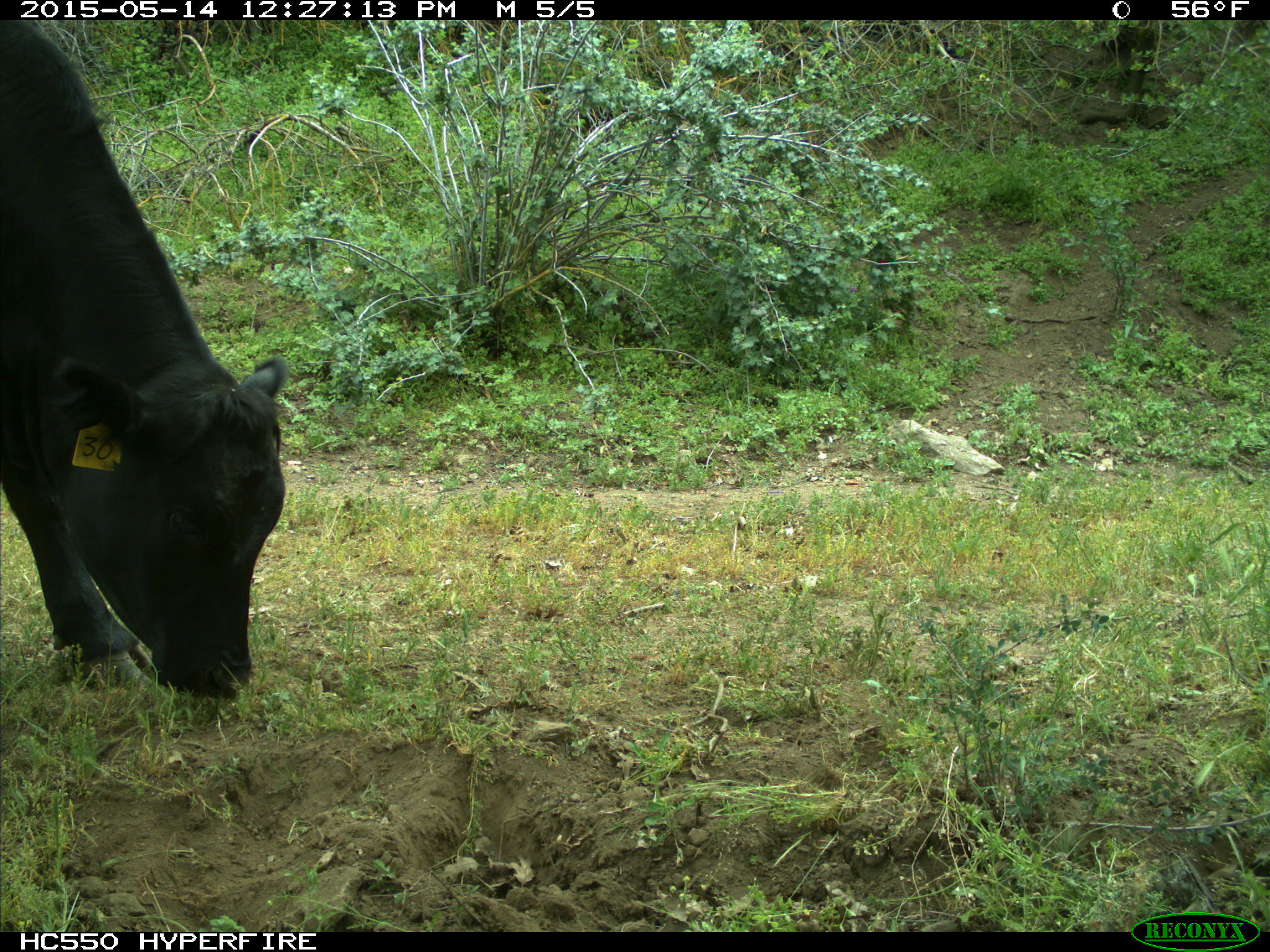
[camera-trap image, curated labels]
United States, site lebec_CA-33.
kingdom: Animalia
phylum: Chordata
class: Mammalia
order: Artiodactyla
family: Bovidae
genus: Bos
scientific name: Bos taurus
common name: domestic cow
Bos taurus (domestic cow).